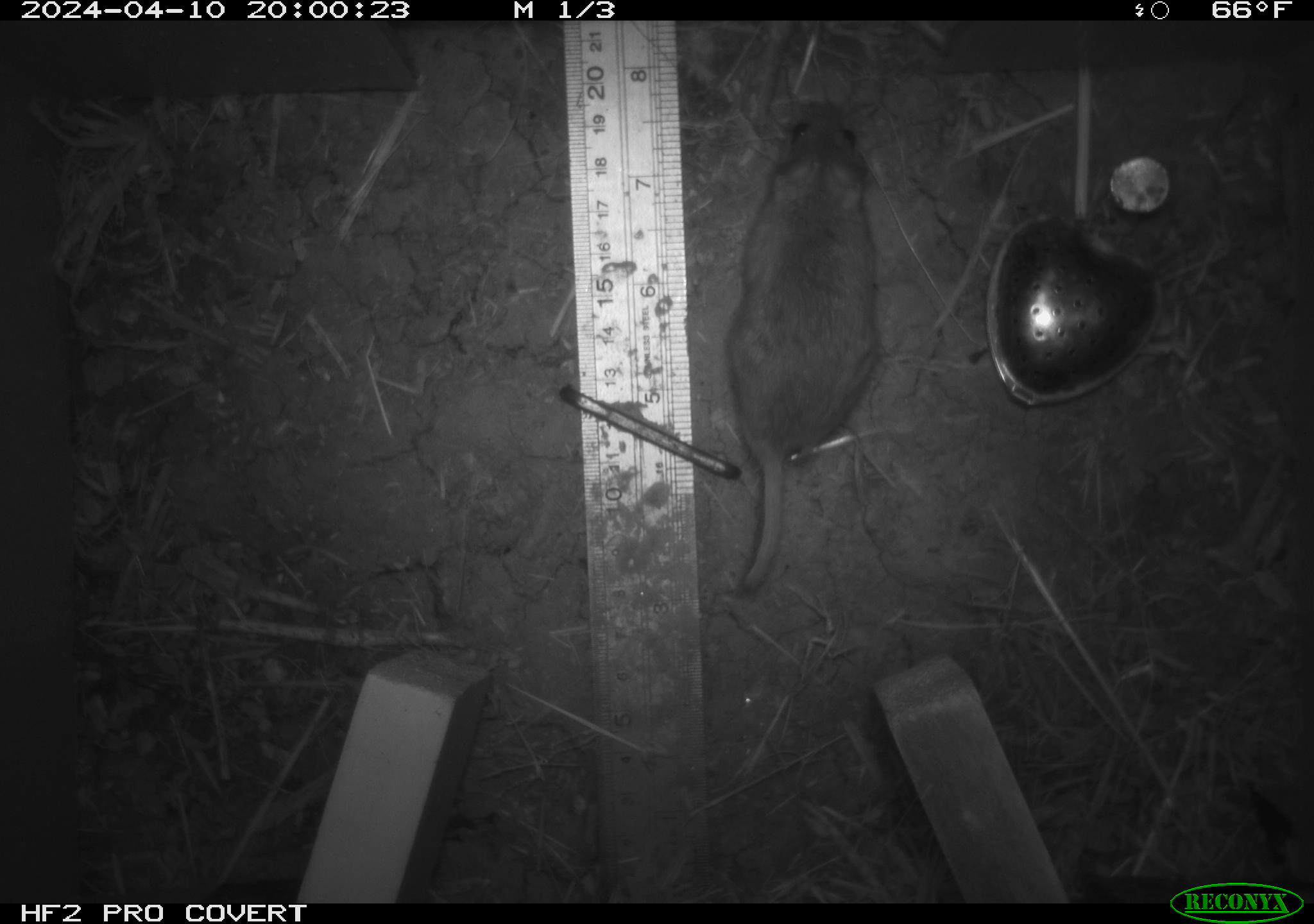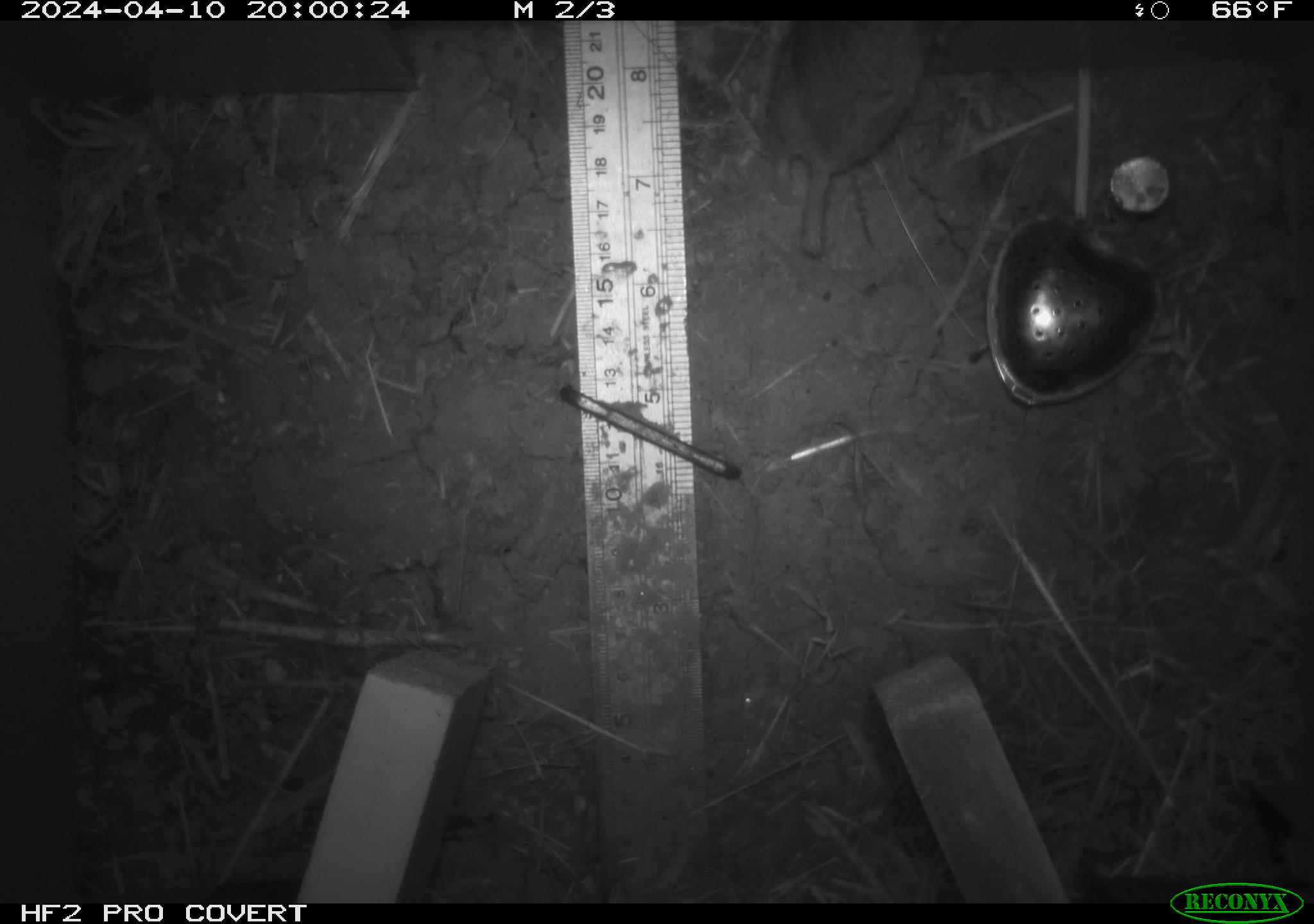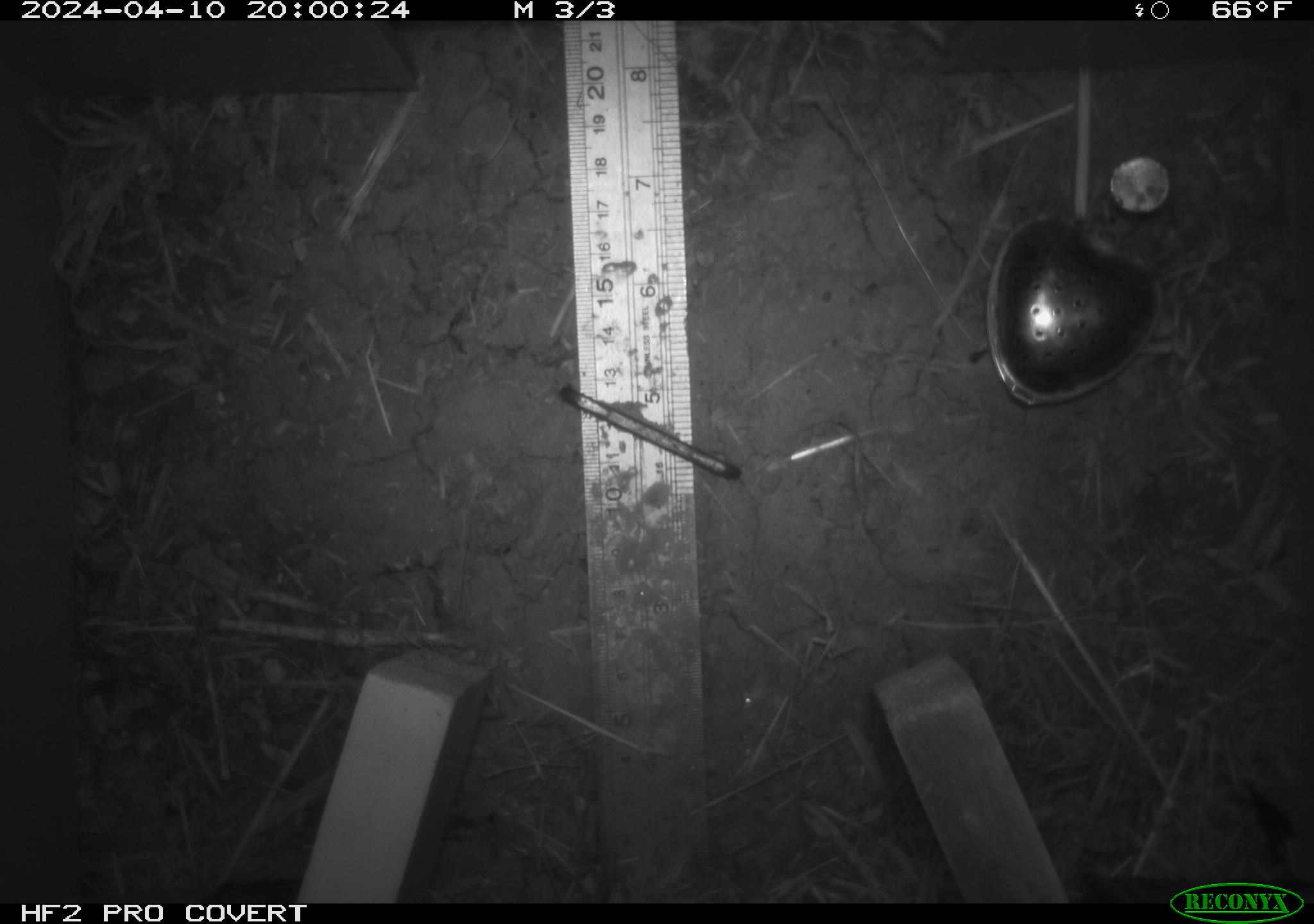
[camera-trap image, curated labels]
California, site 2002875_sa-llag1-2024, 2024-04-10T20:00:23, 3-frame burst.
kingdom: Animalia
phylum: Chordata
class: Mammalia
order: Rodentia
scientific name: Rodentia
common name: mouse species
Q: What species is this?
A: Mouse species (Rodentia).